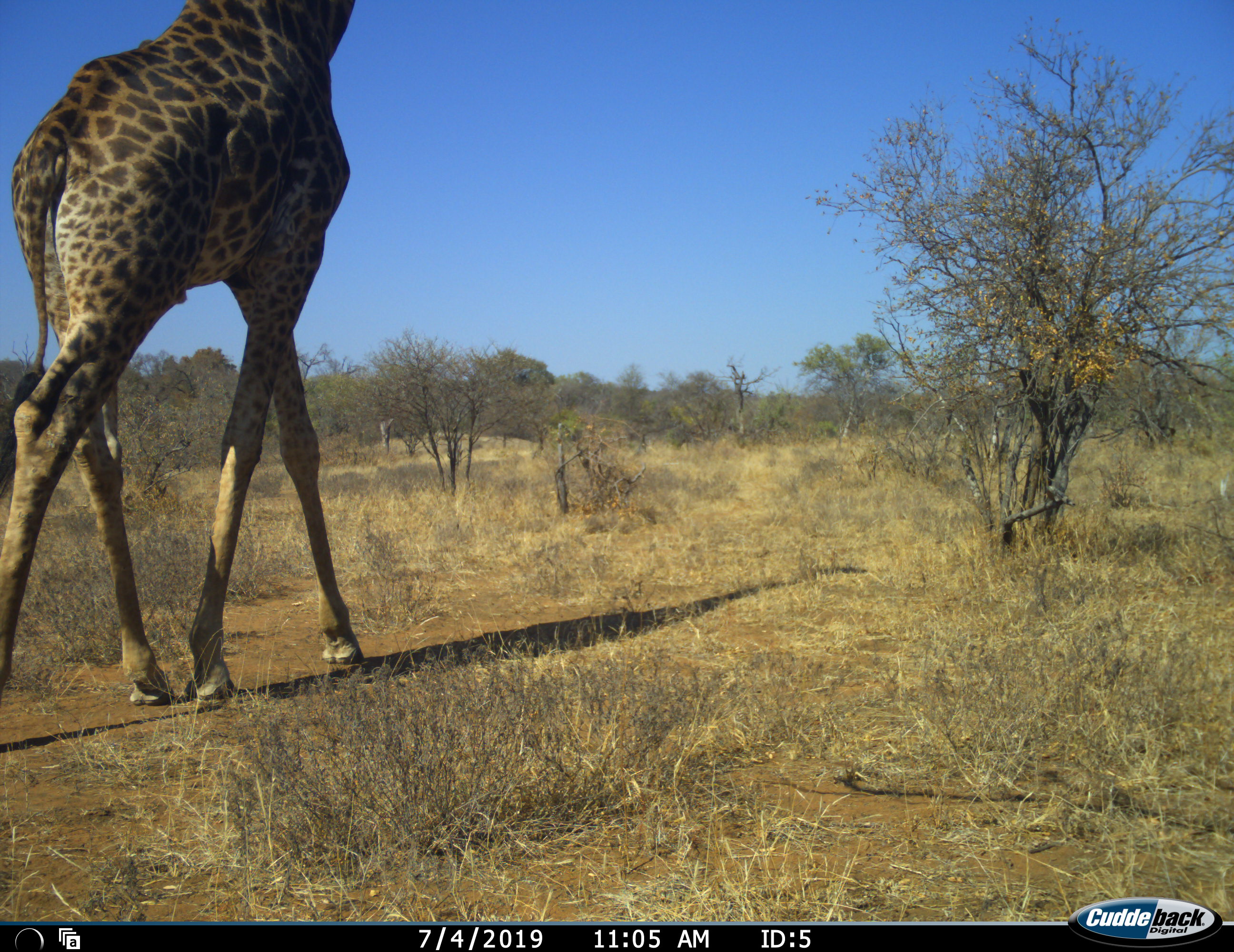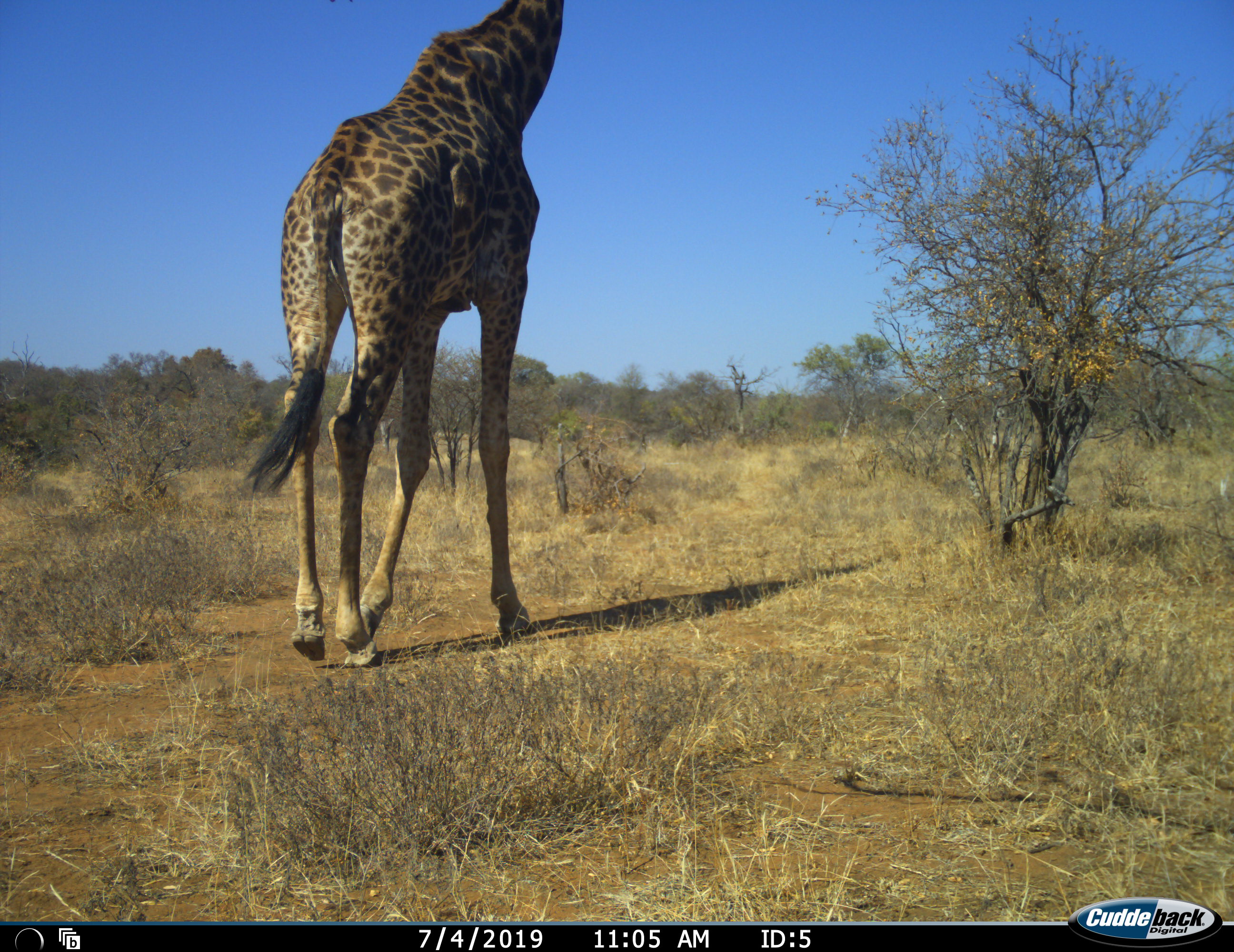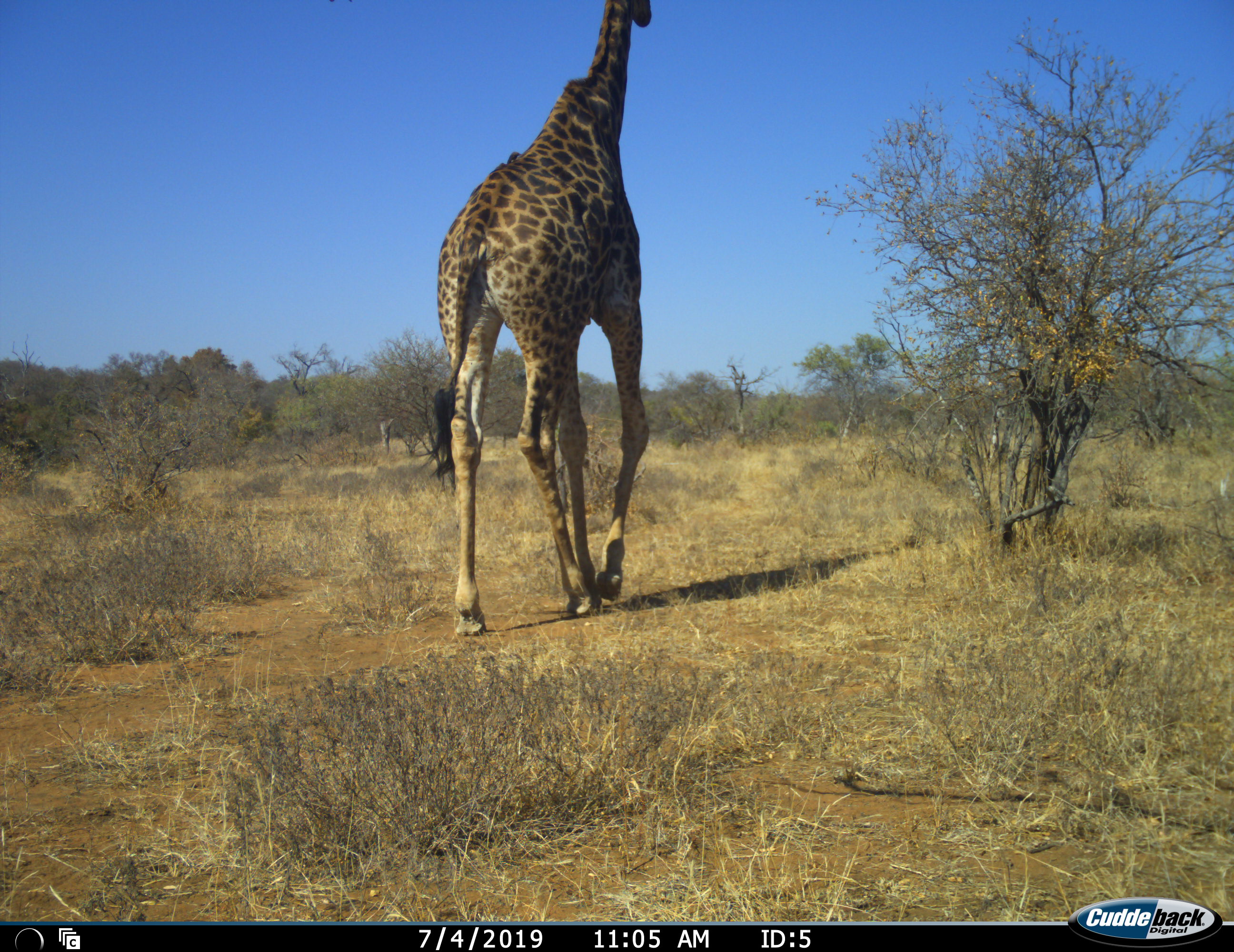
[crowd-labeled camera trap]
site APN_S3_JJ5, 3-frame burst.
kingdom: Animalia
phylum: Chordata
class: Mammalia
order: Artiodactyla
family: Giraffidae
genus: Giraffa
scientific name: Giraffa camelopardalis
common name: giraffe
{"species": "giraffe (Giraffa camelopardalis)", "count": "1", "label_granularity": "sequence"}